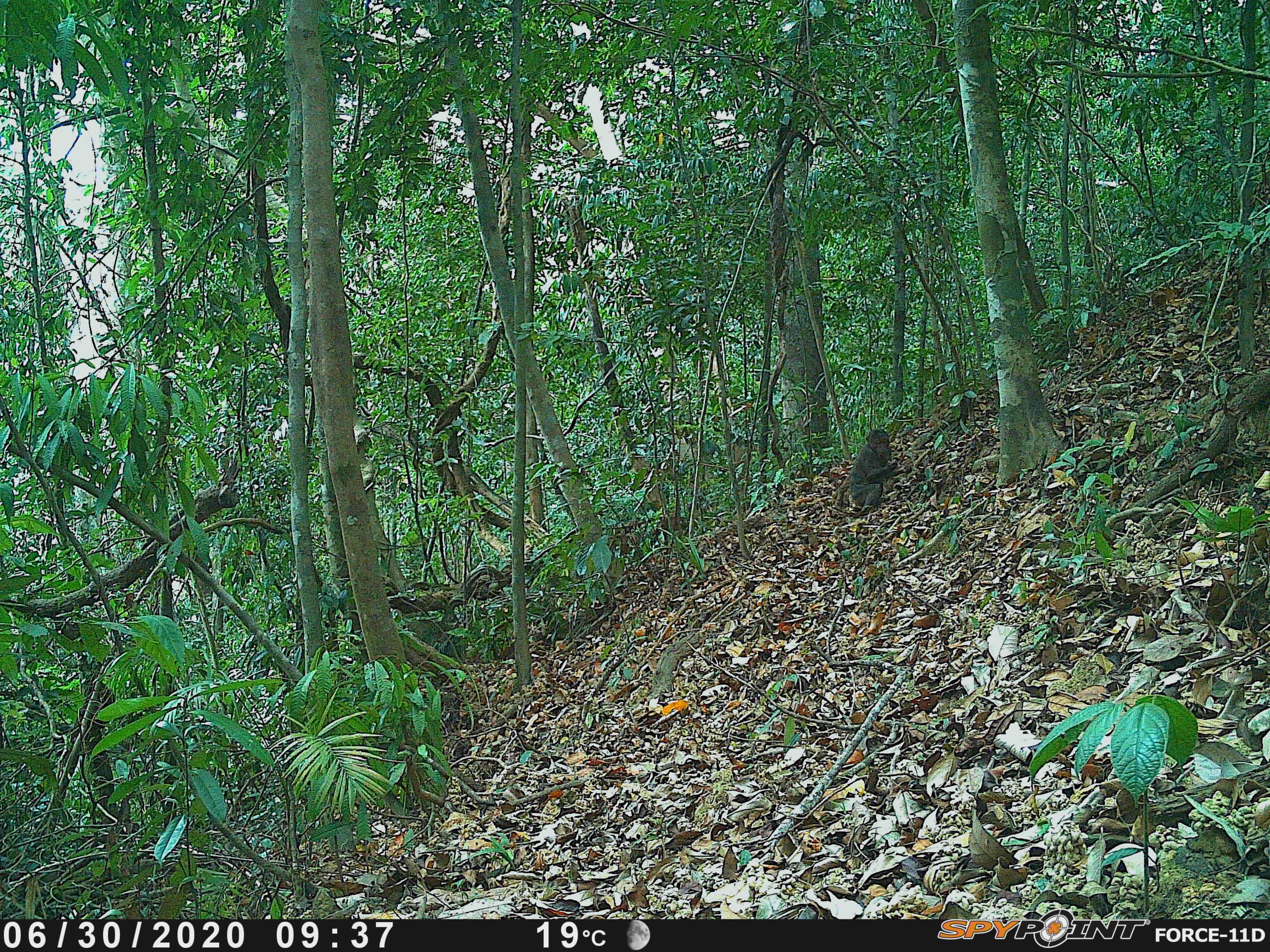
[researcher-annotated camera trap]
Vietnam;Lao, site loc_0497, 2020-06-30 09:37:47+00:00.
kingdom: Animalia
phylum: Chordata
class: Mammalia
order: Primates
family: Cercopithecidae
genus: Macaca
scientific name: Macaca arctoides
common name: stump-tailed macaque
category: stump tailed macaque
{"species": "stump tailed macaque (stump-tailed macaque) (Macaca arctoides)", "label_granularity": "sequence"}